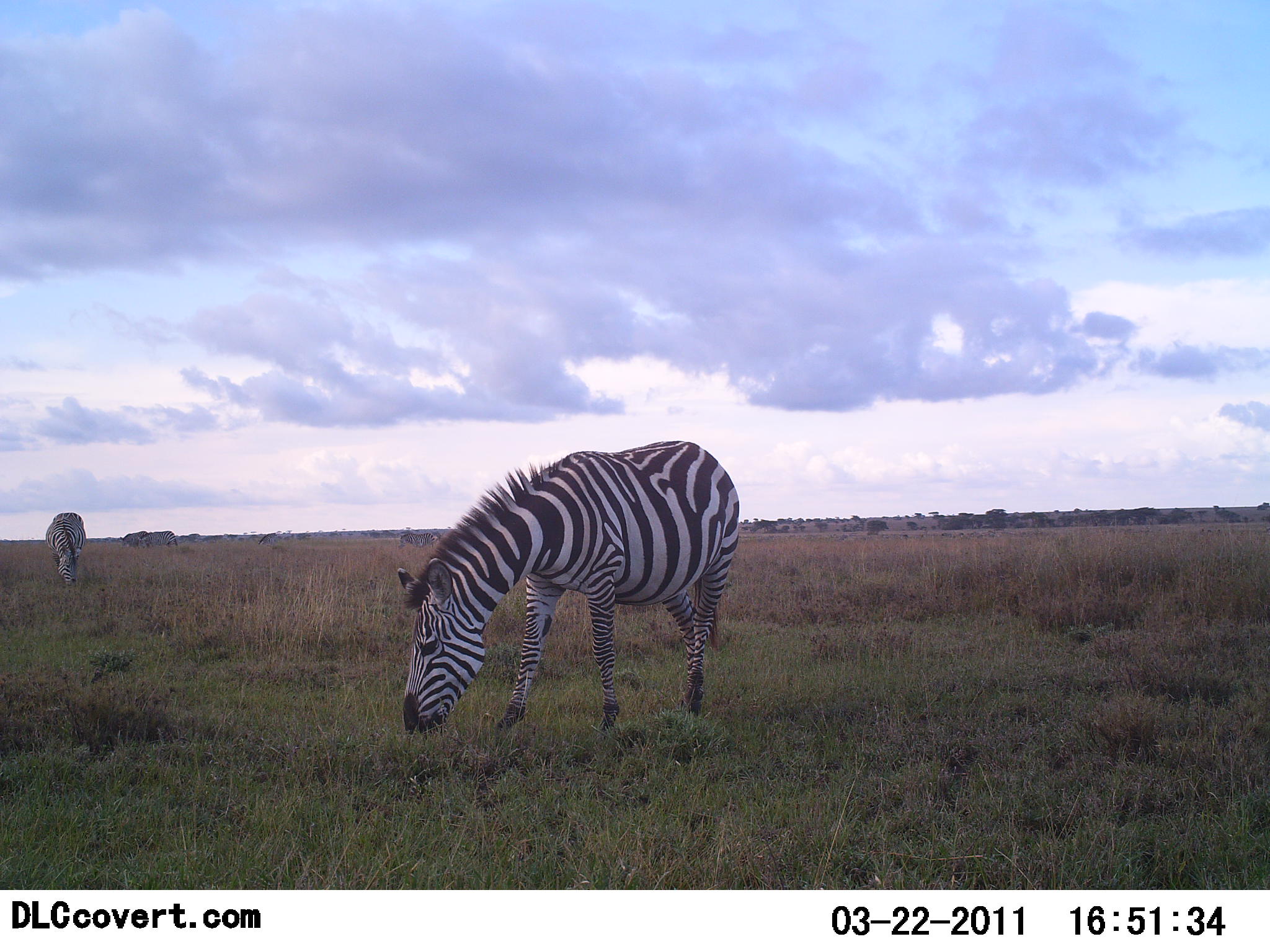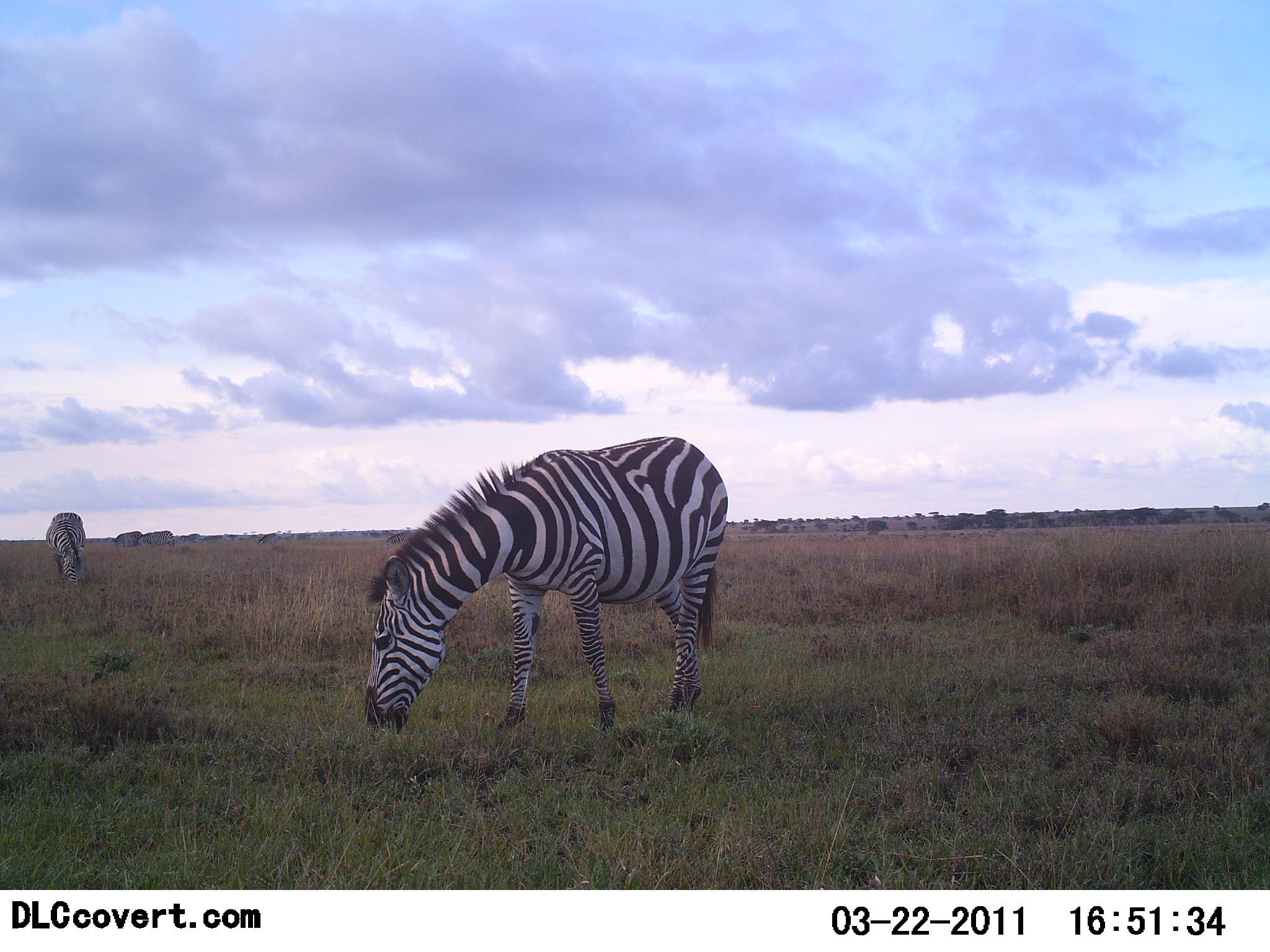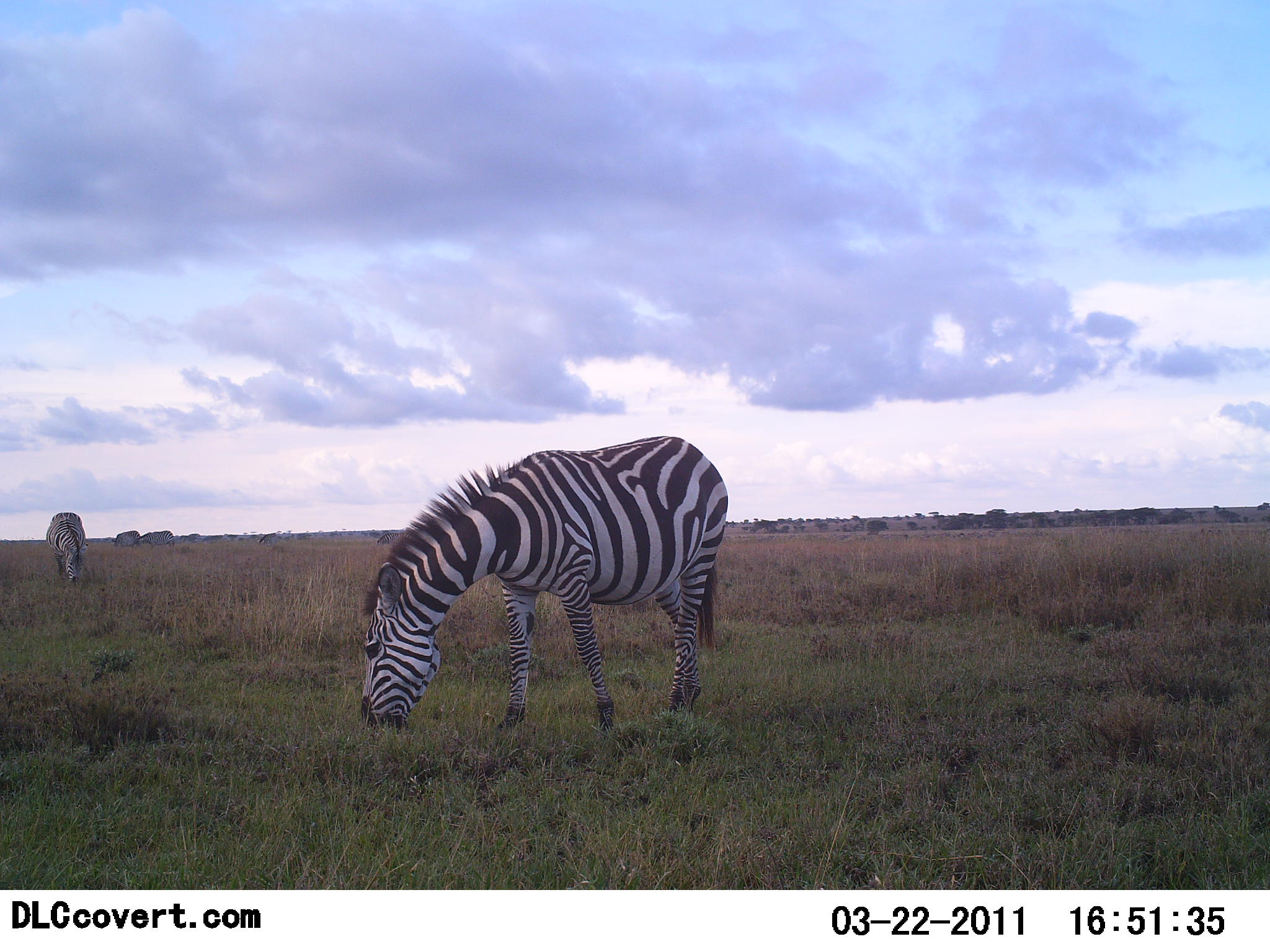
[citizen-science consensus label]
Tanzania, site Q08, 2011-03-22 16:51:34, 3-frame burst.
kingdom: Animalia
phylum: Chordata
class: Mammalia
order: Perissodactyla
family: Equidae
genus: Equus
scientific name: Equus quagga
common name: plains zebra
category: zebra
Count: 4.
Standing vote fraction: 31%.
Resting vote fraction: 0%.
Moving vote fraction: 0%.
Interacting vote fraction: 0%.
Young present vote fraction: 0%.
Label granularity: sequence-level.